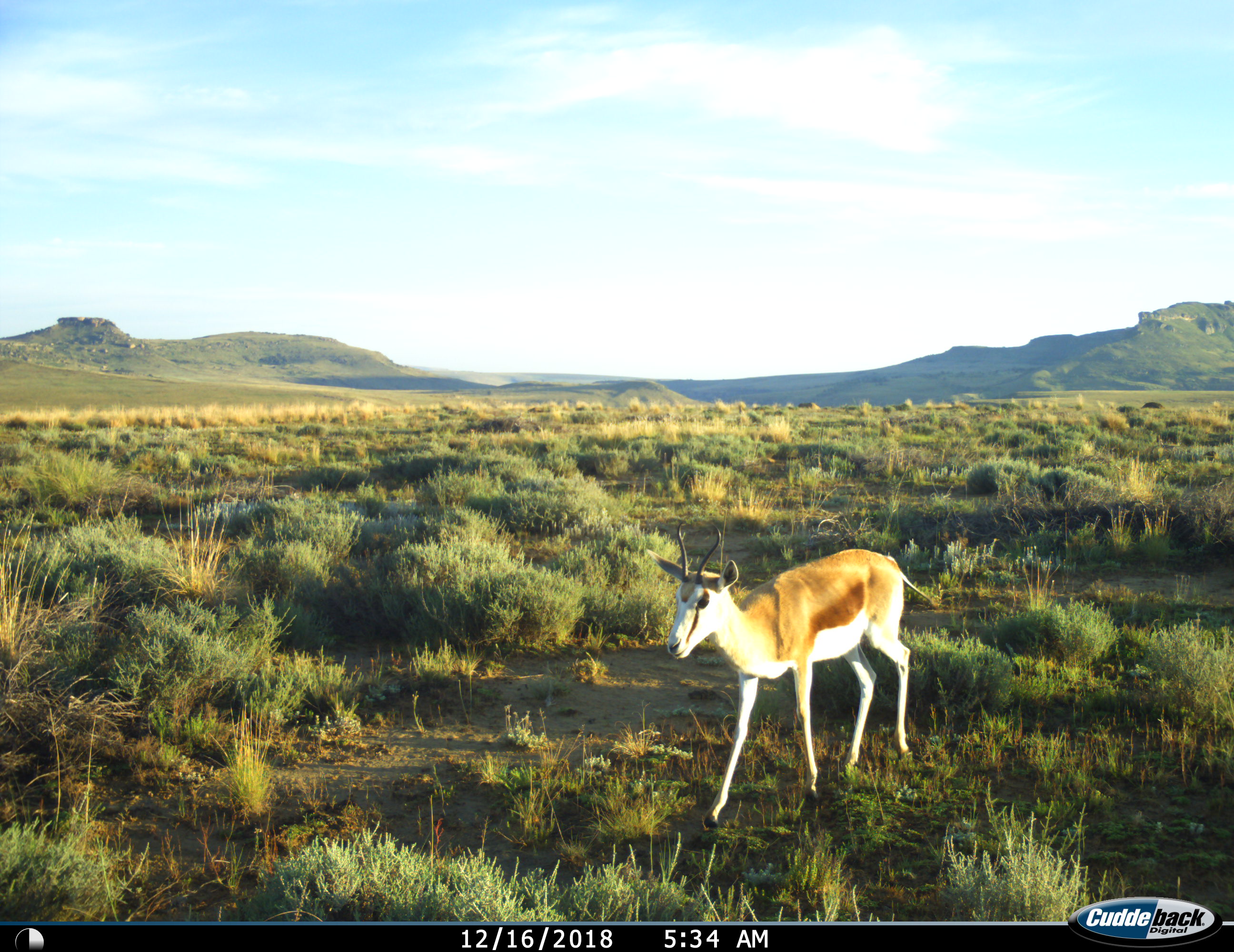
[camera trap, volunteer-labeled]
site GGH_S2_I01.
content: unidentified animal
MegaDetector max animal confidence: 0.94